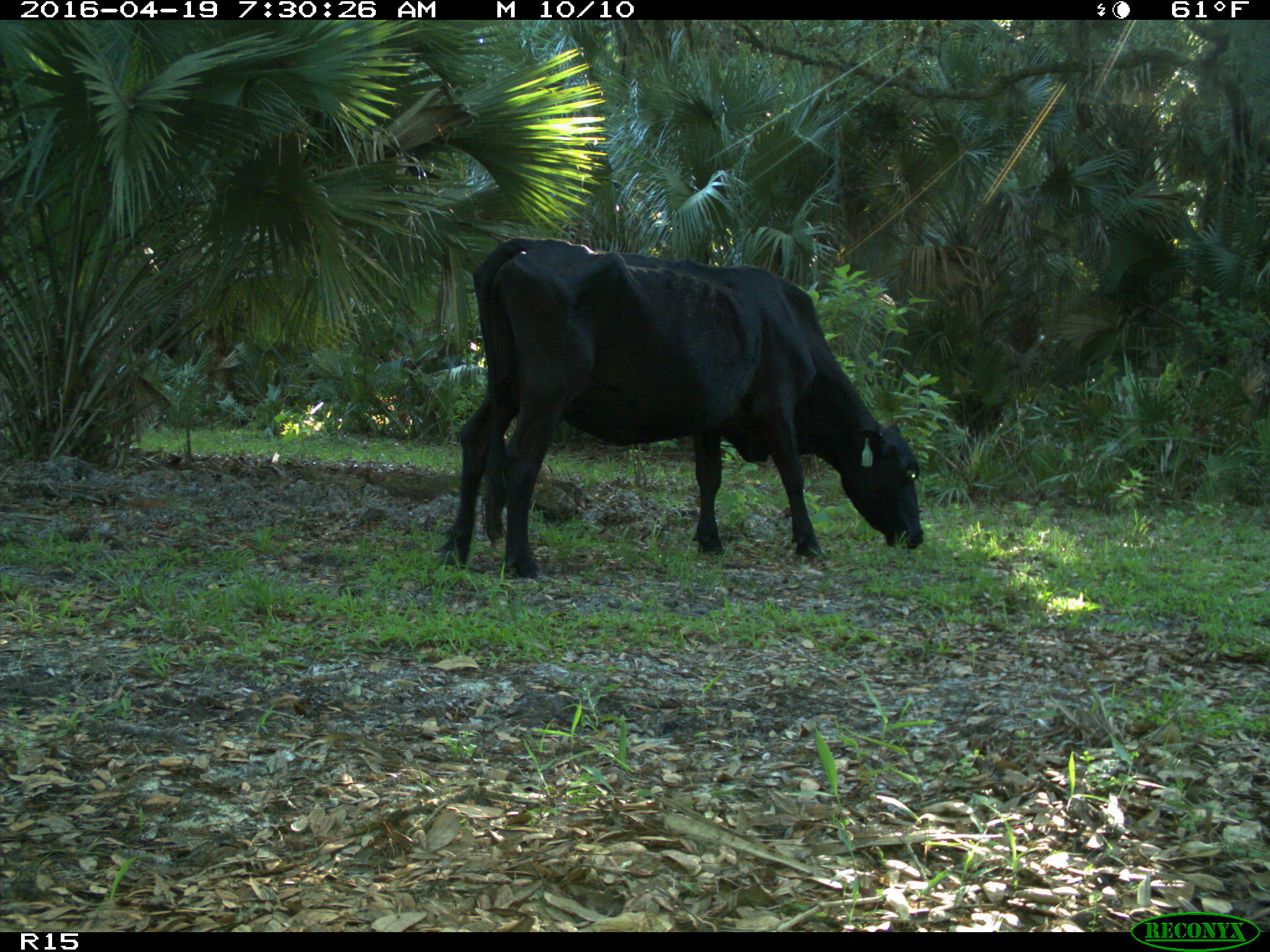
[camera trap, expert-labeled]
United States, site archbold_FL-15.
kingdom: Animalia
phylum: Chordata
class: Mammalia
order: Artiodactyla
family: Bovidae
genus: Bos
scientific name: Bos taurus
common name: domestic cow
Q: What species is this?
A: Bos taurus (domestic cow).